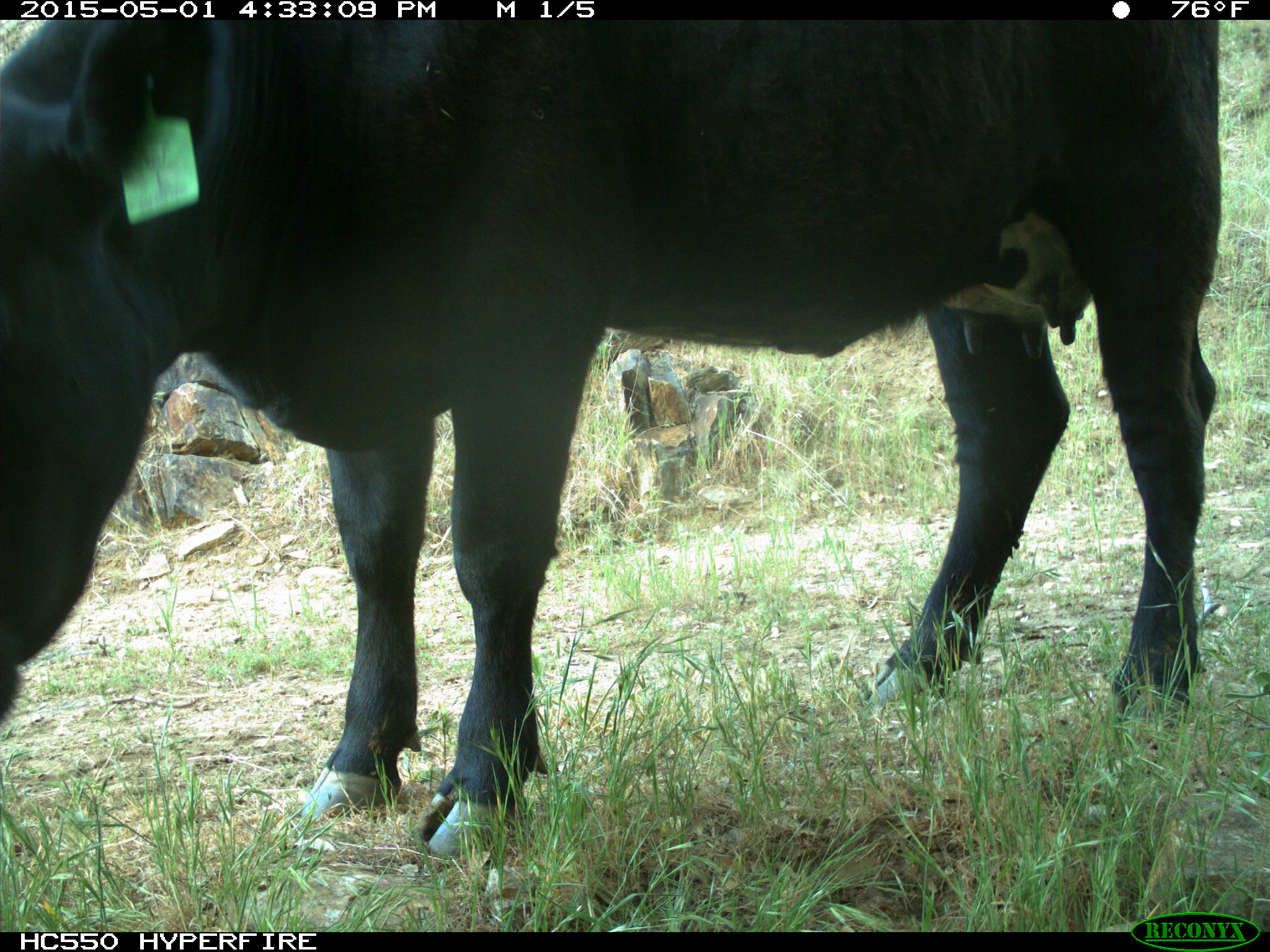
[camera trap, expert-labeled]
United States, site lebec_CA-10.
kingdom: Animalia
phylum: Chordata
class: Mammalia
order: Artiodactyla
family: Bovidae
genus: Bos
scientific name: Bos taurus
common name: domestic cow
Bos taurus (domestic cow).